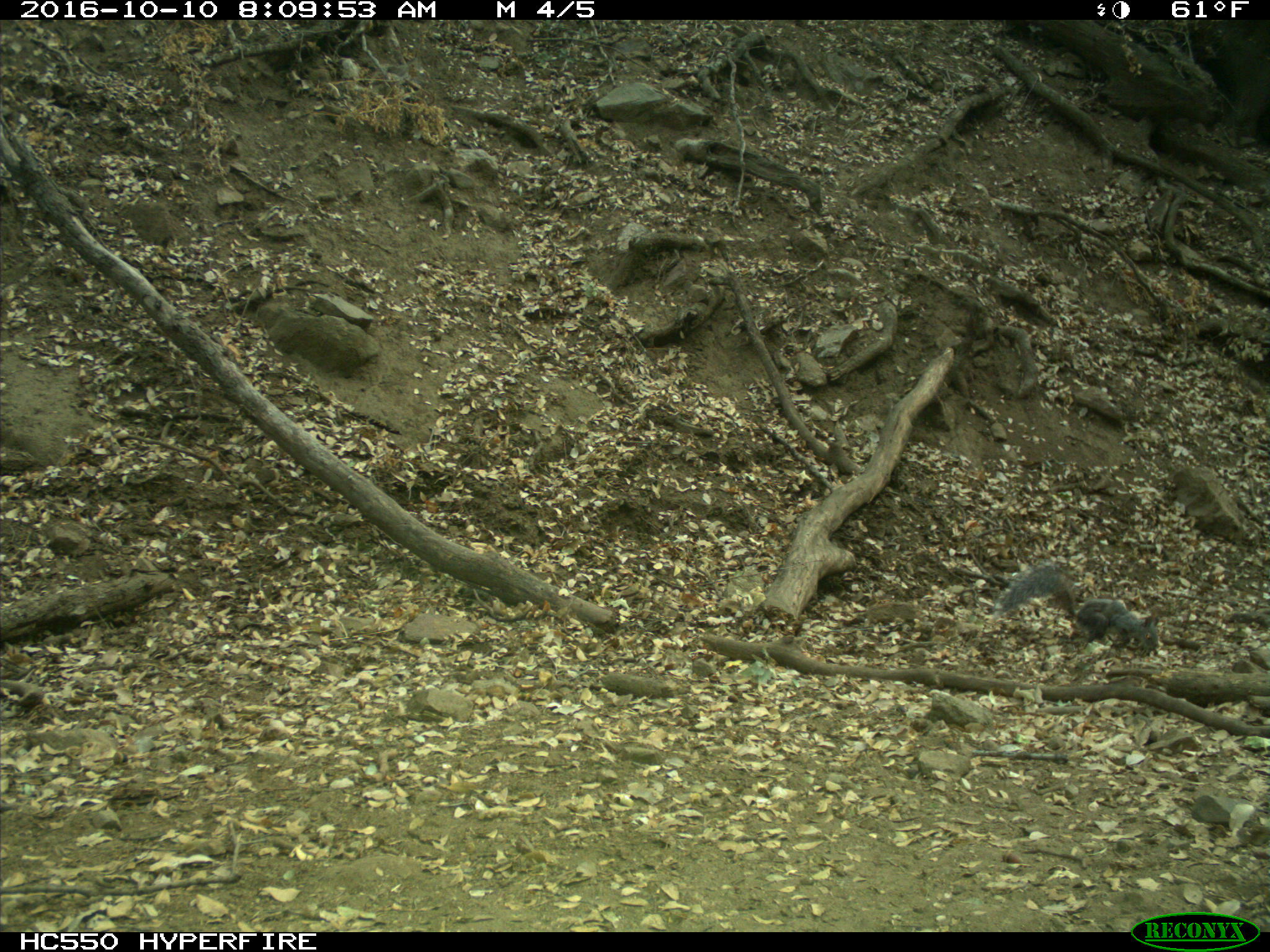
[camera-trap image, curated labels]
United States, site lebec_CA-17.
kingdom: Animalia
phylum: Chordata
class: Mammalia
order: Rodentia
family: Sciuridae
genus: Sciurus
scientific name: Sciurus carolinensis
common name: eastern gray squirrel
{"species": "Sciurus carolinensis (eastern gray squirrel)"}